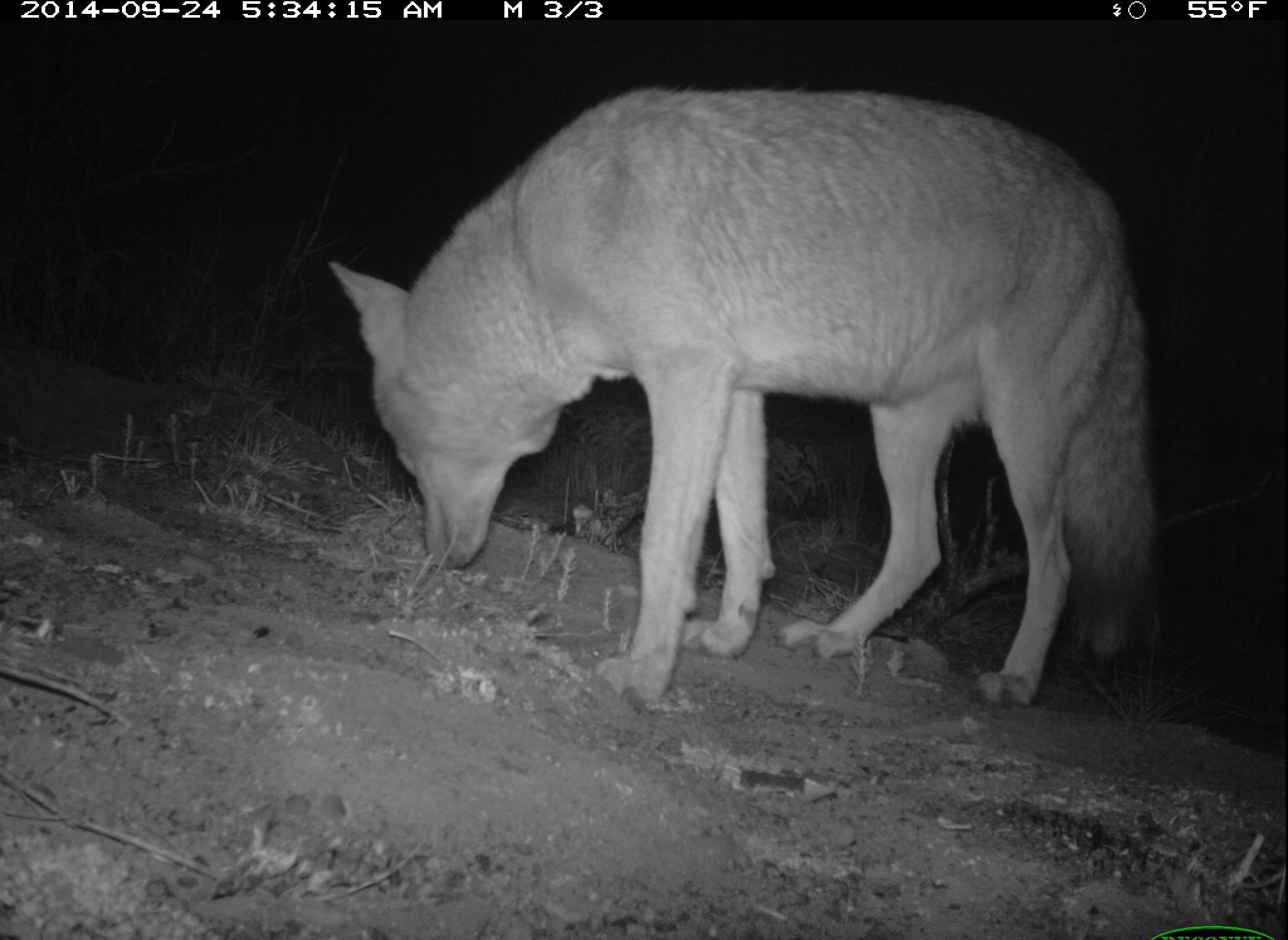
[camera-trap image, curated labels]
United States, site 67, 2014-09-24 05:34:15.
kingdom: Animalia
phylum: Chordata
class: Mammalia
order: Carnivora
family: Canidae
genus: Canis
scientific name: Canis latrans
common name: coyote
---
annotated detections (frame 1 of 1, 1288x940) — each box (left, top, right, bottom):
coyote: (325, 84, 1158, 715)